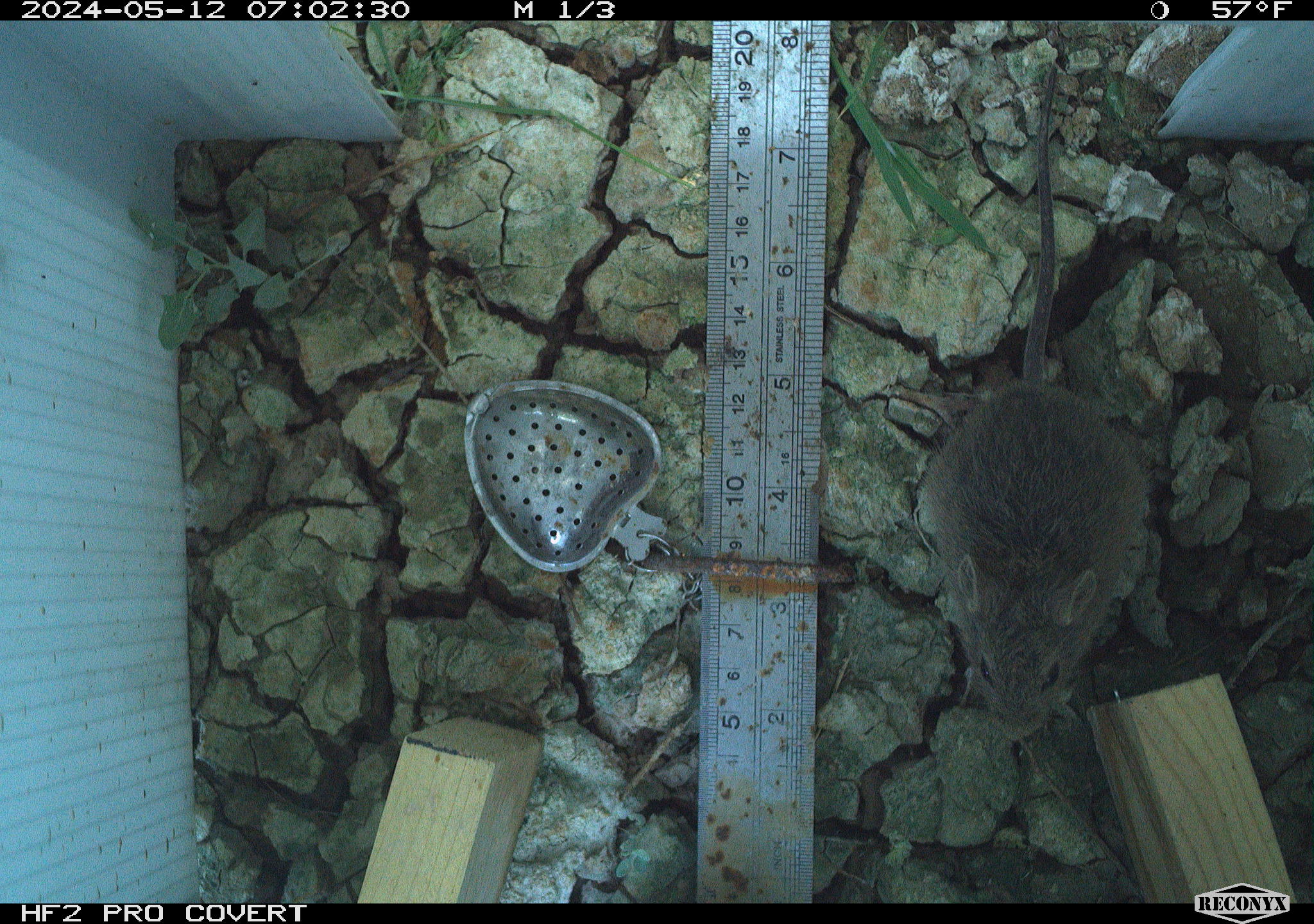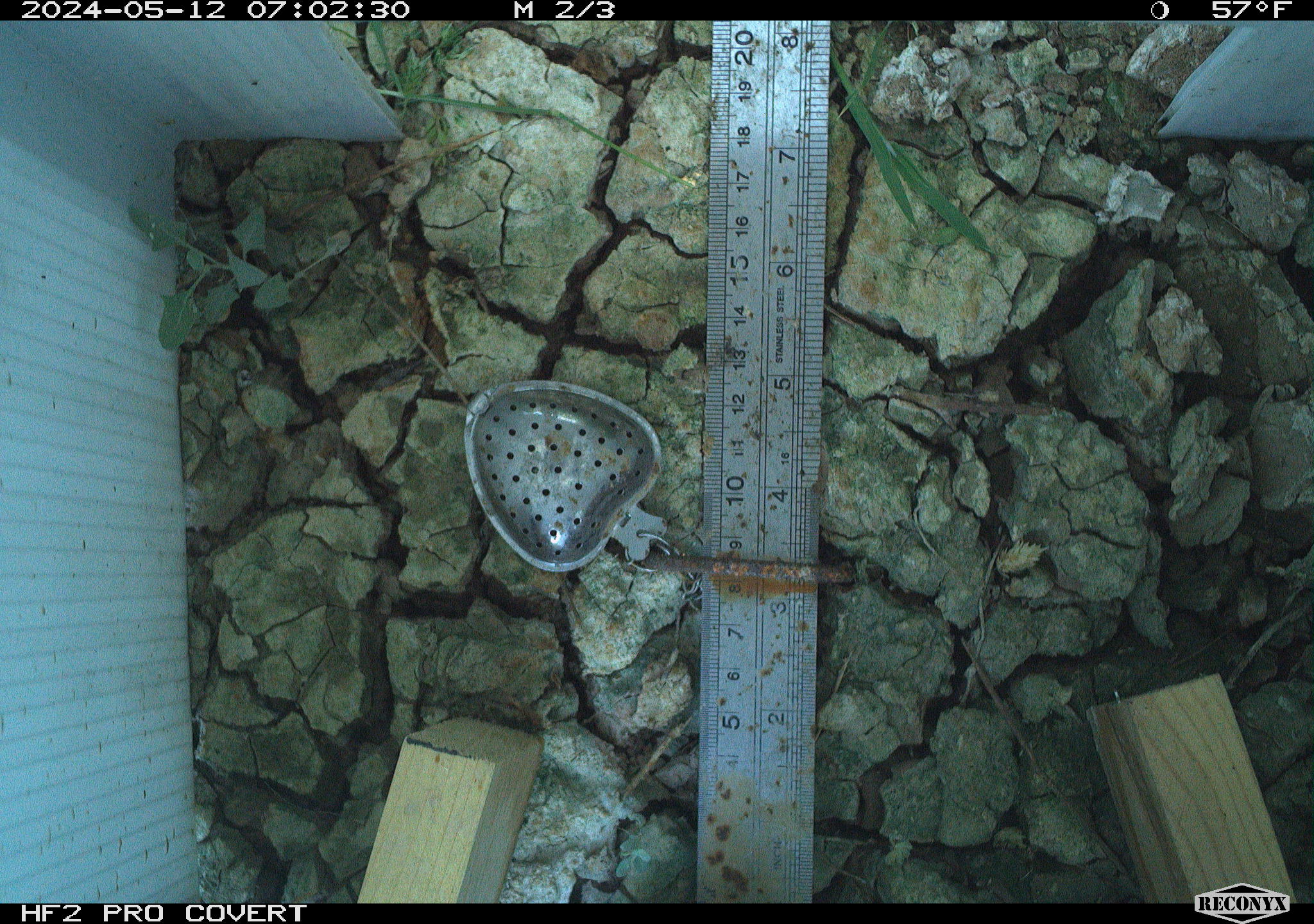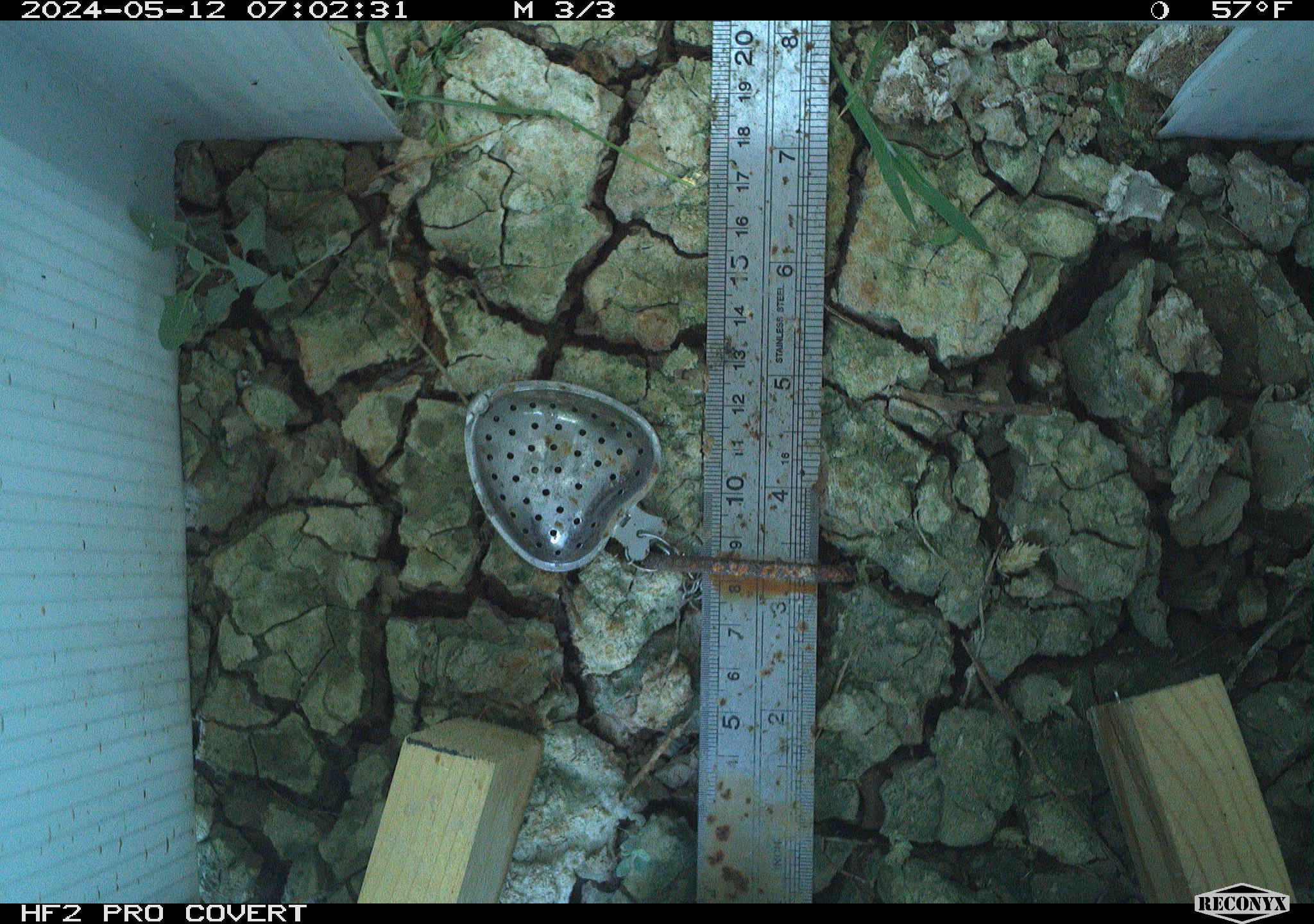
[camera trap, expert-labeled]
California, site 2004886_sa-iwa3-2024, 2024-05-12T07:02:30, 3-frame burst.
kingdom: Animalia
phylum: Chordata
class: Mammalia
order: Rodentia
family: Cricetidae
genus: Sigmodon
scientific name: Sigmodon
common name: cotton rat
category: sigmodon species